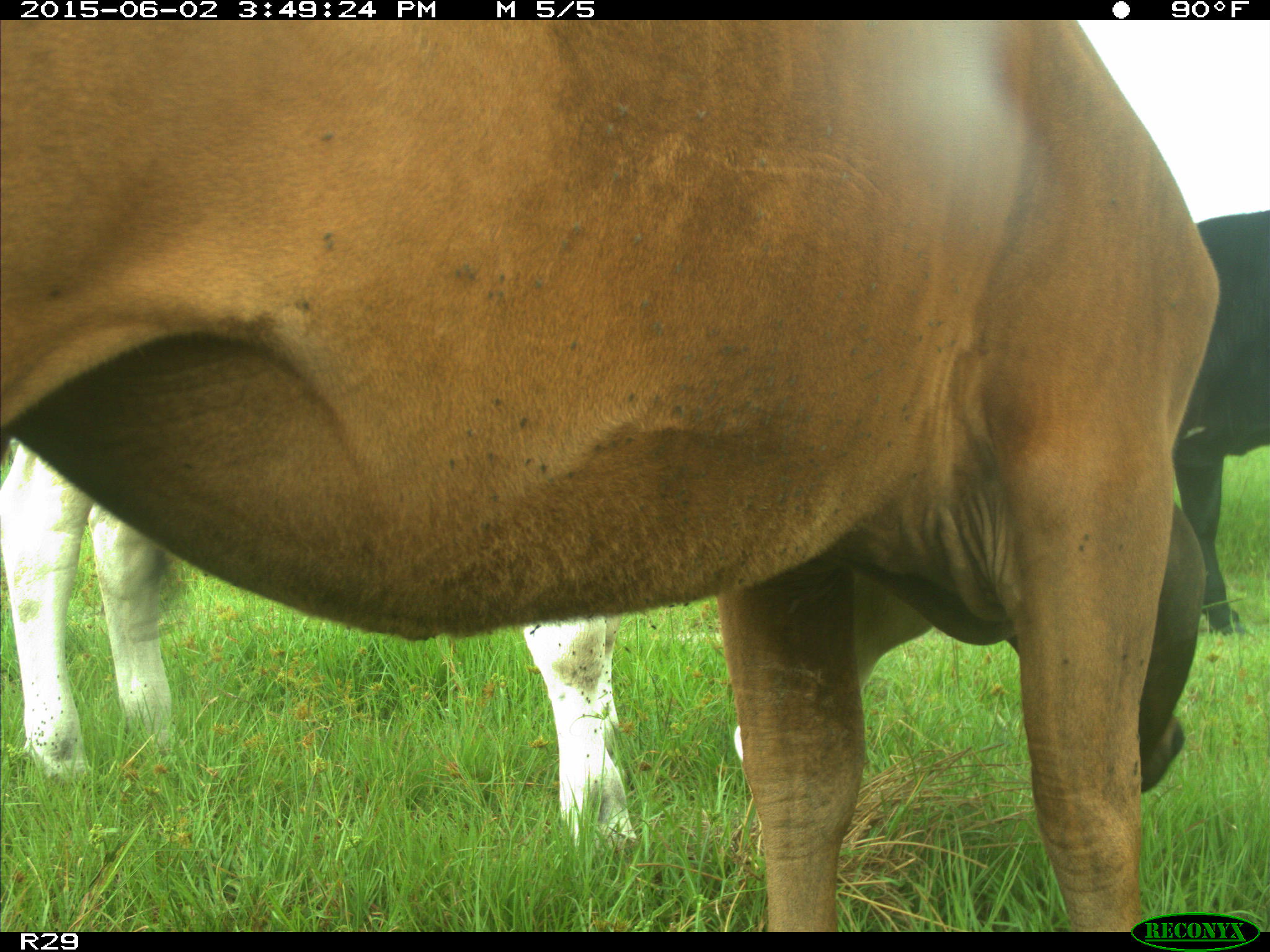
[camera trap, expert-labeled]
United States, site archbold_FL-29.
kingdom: Animalia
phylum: Chordata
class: Mammalia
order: Artiodactyla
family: Bovidae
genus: Bos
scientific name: Bos taurus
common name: domestic cow